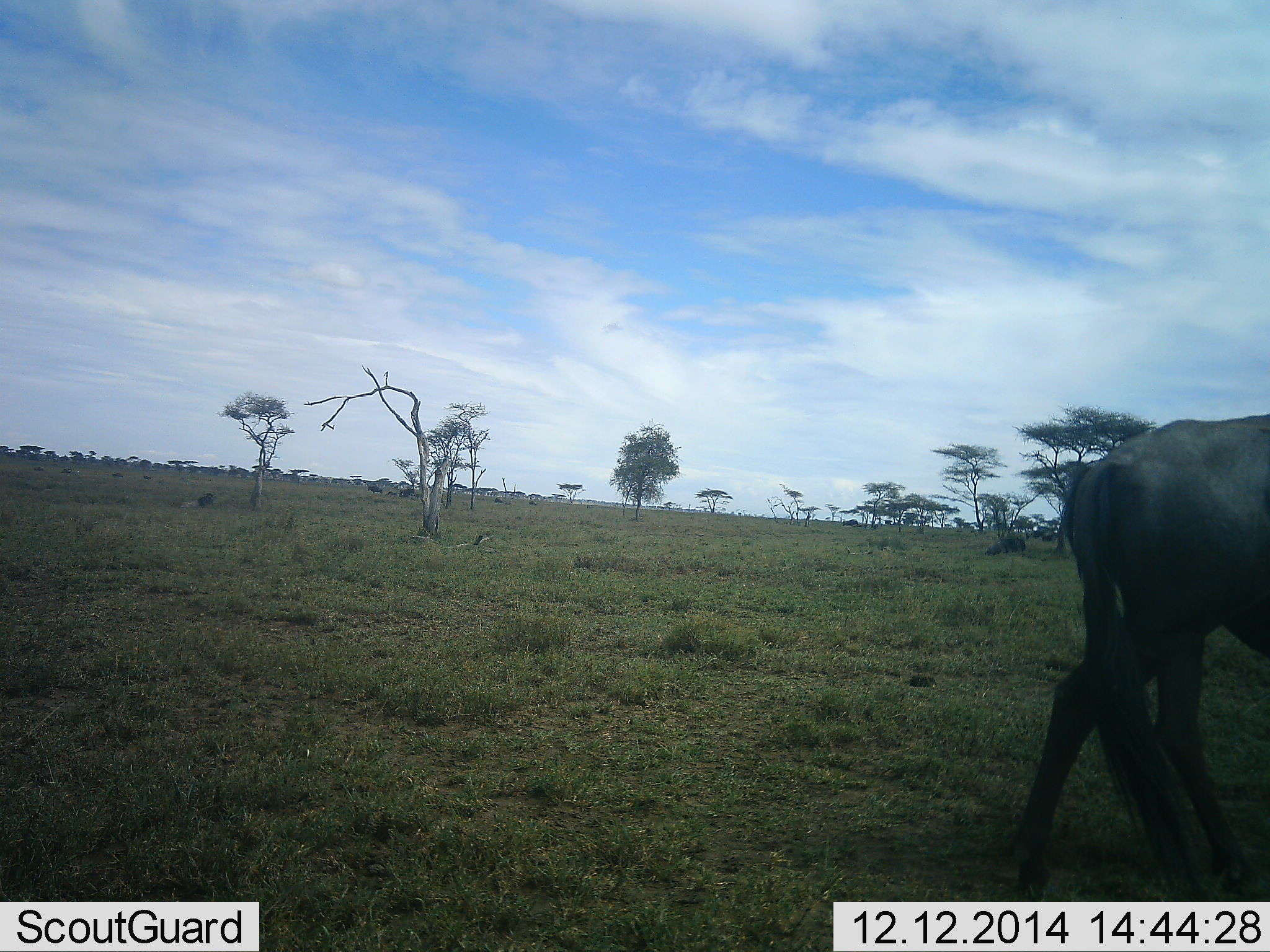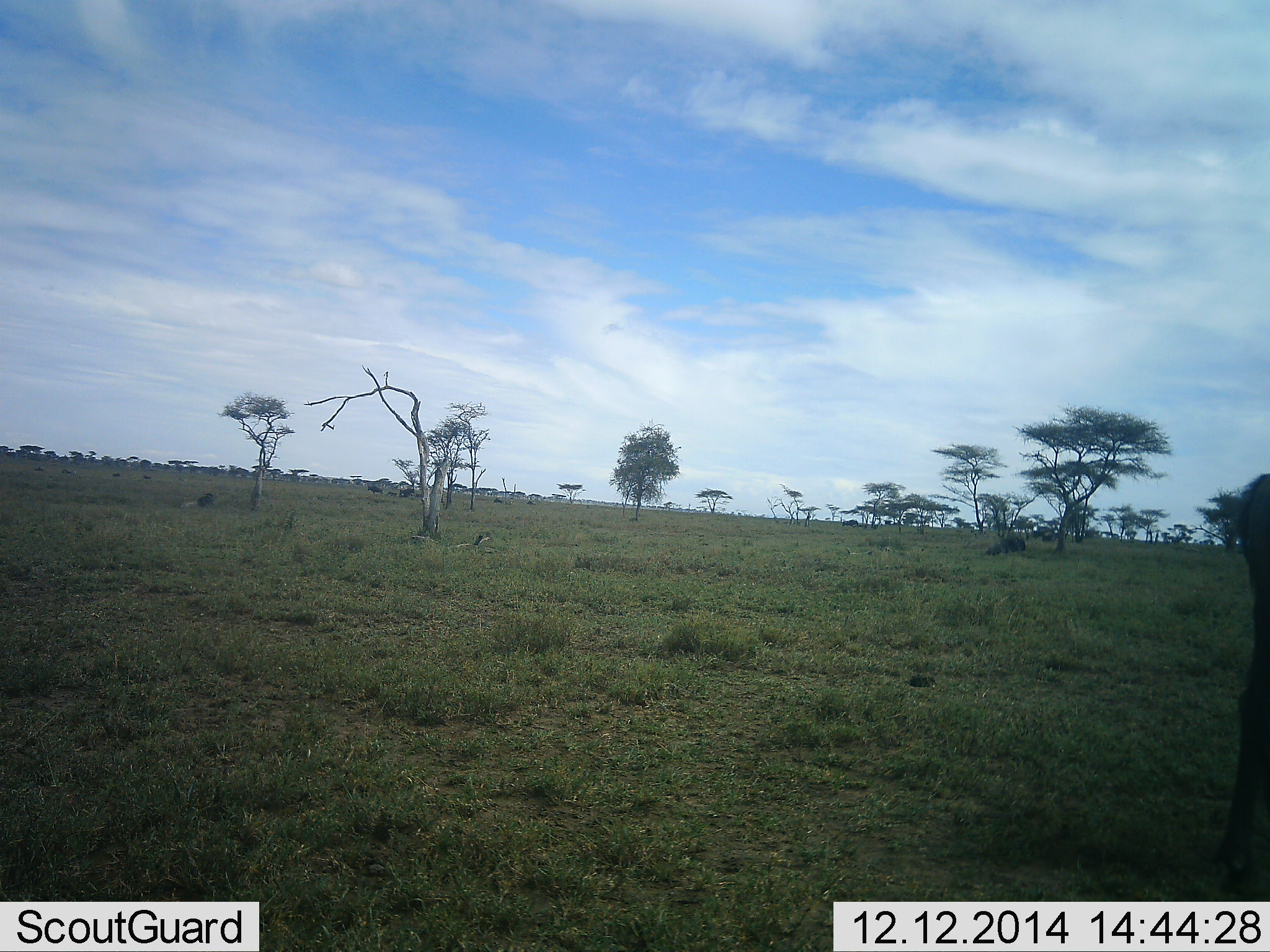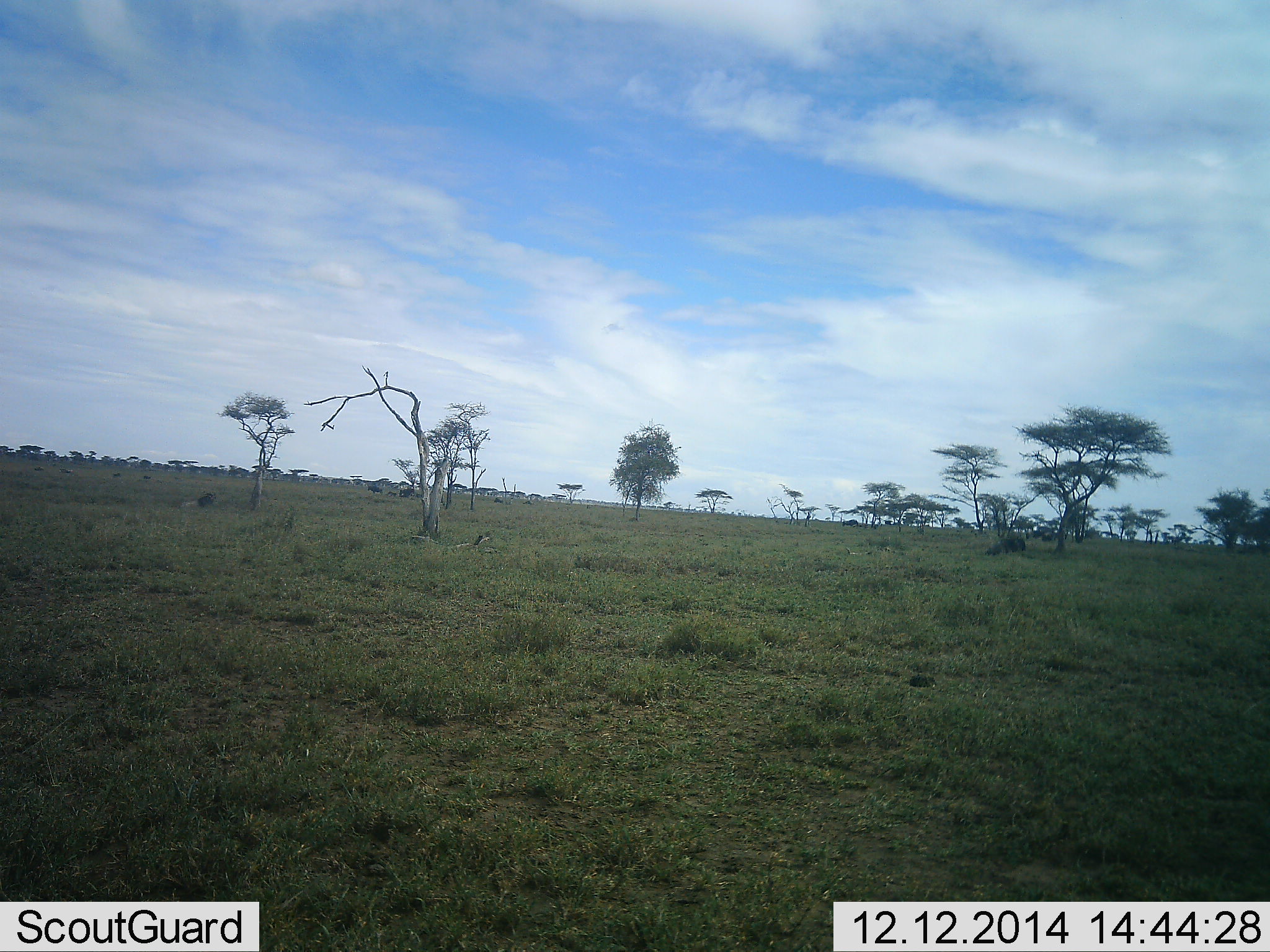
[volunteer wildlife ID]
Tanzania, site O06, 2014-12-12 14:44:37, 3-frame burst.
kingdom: Animalia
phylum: Chordata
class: Mammalia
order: Artiodactyla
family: Bovidae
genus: Connochaetes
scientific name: Connochaetes taurinus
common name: blue wildebeest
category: wildebeest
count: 1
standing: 0%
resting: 0%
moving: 100%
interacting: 0%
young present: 0%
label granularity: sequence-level